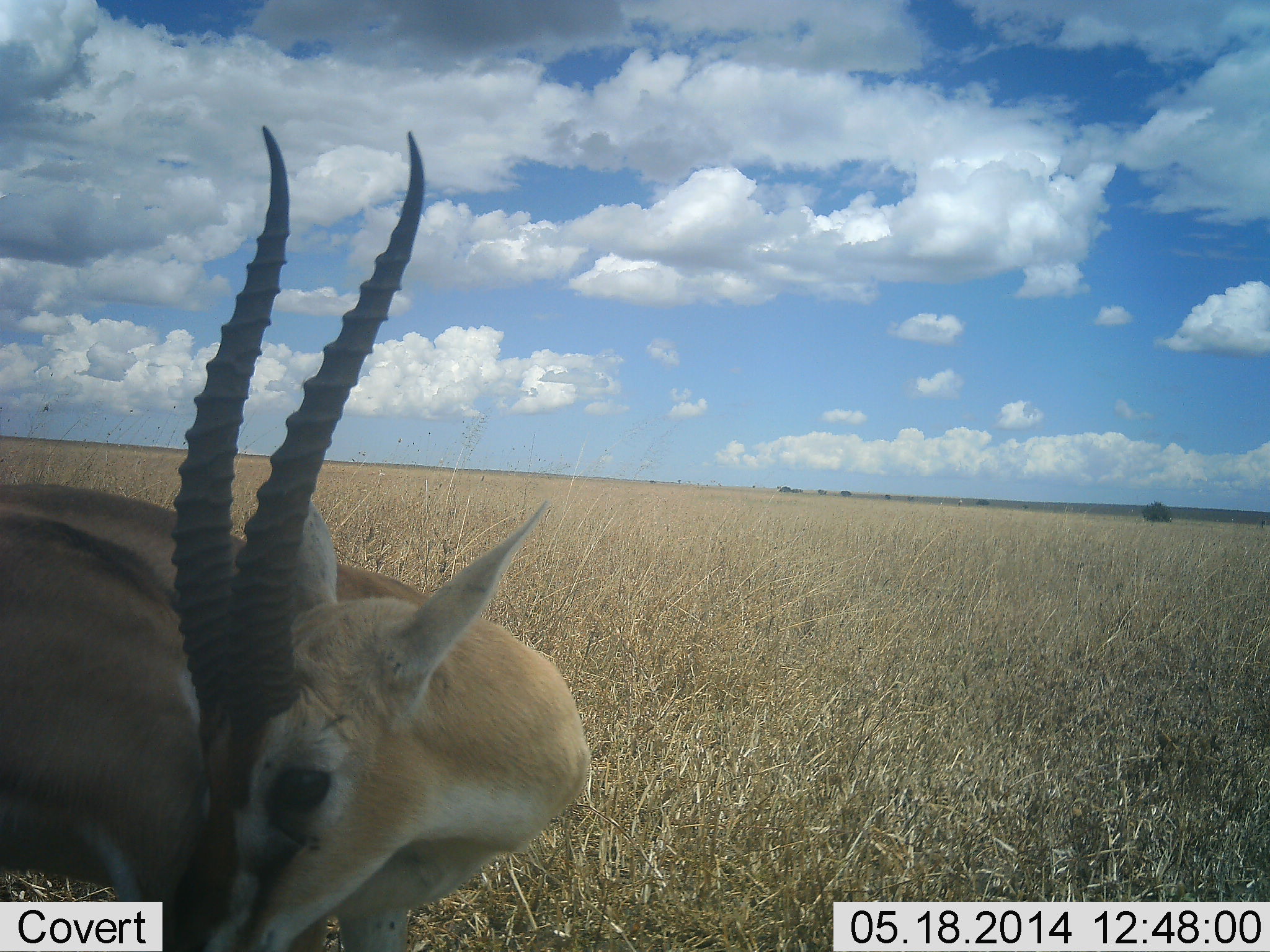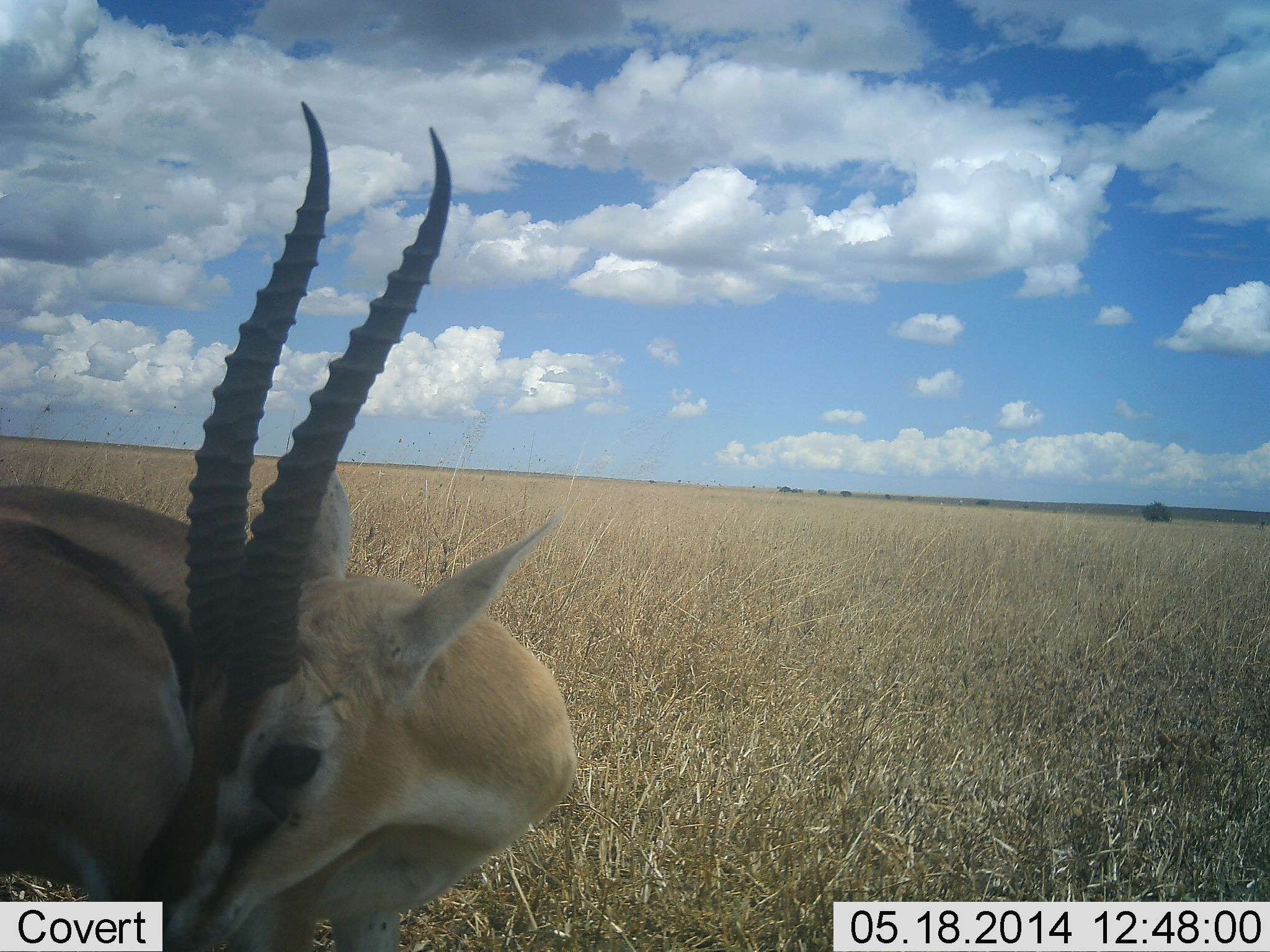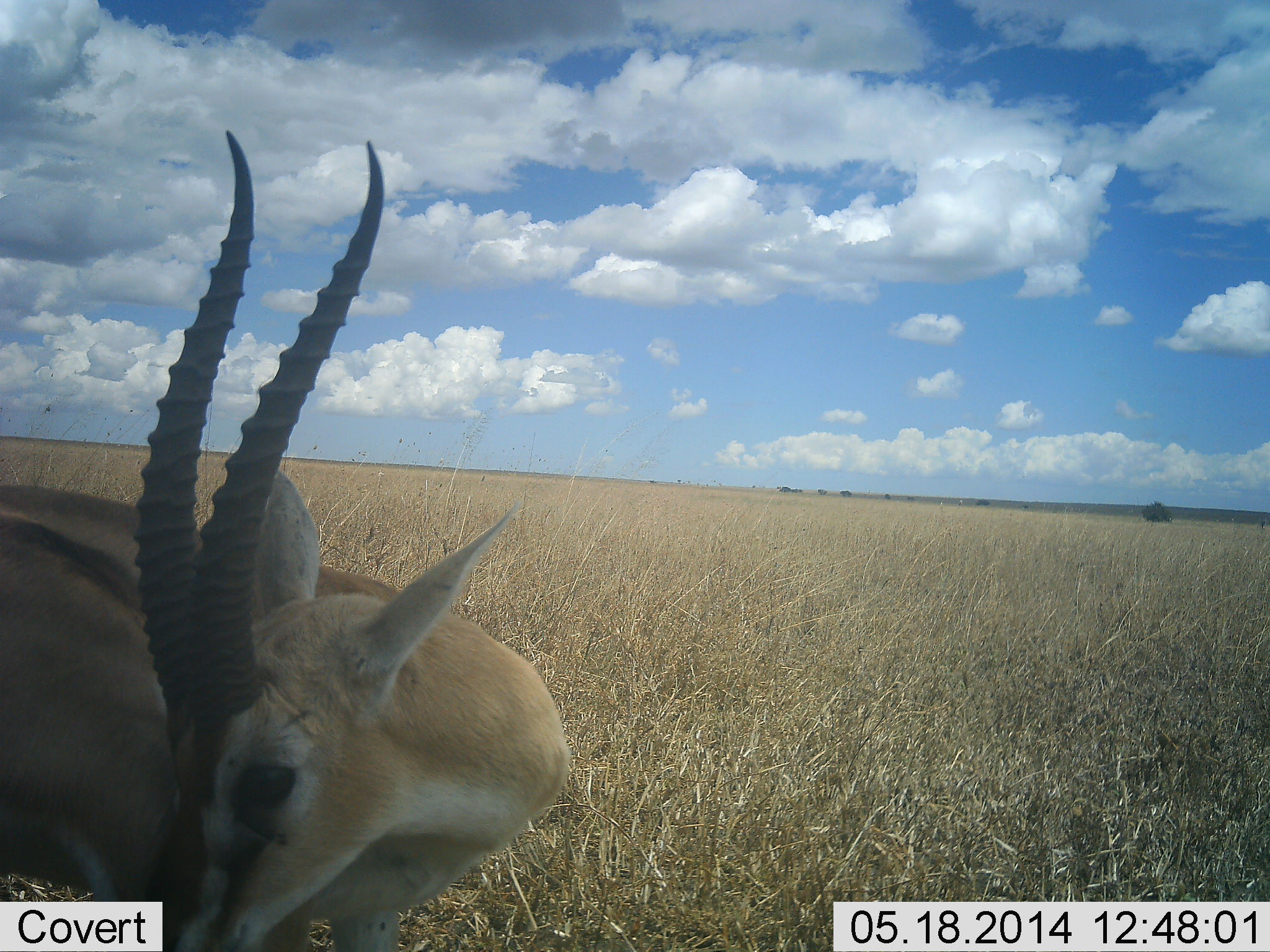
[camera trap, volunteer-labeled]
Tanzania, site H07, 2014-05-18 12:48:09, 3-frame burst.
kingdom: Animalia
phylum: Chordata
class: Mammalia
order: Artiodactyla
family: Bovidae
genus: Eudorcas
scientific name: Eudorcas thomsonii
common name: thomson's gazelle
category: gazellethomsons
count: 1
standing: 90%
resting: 0%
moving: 10%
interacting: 0%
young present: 0%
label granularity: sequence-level